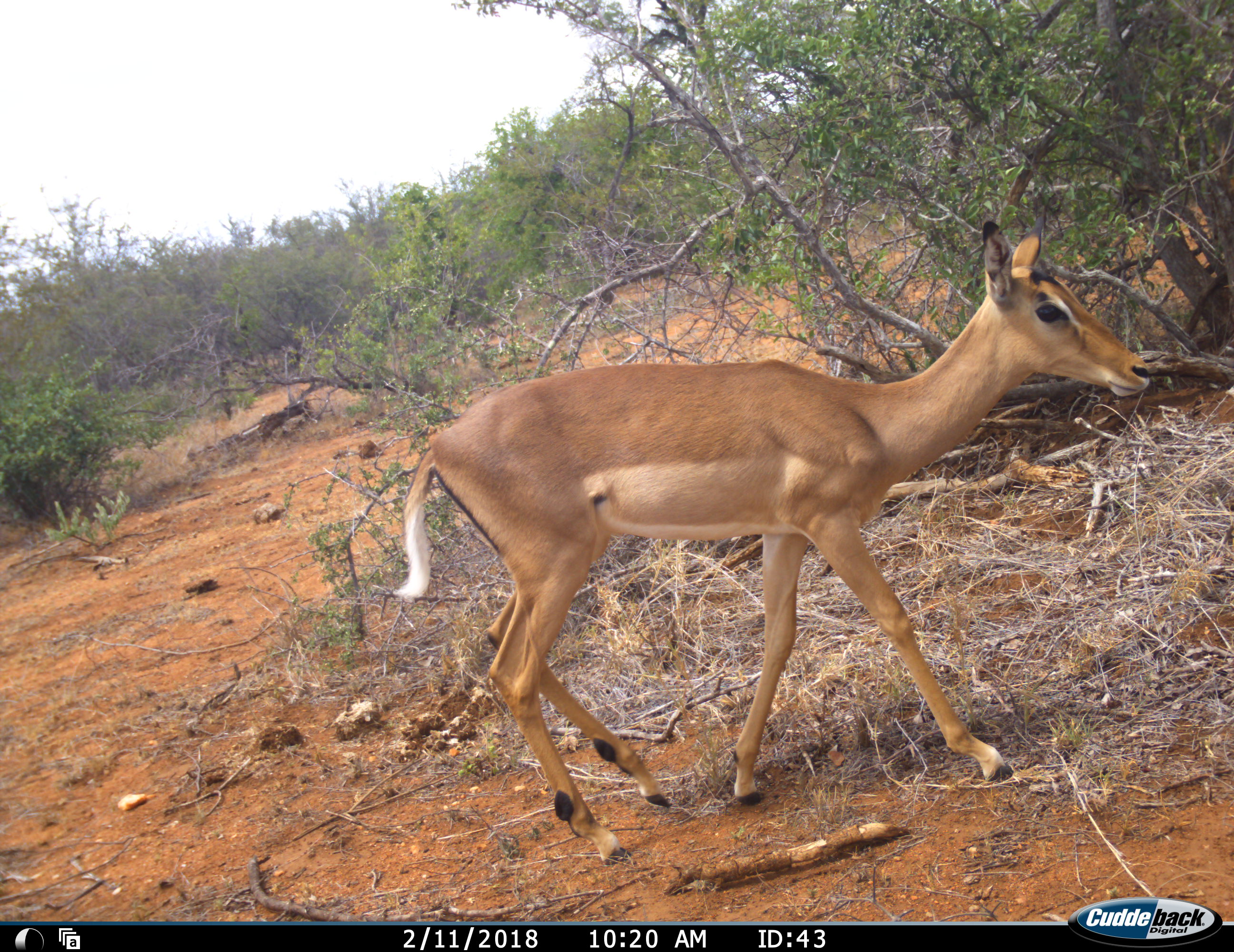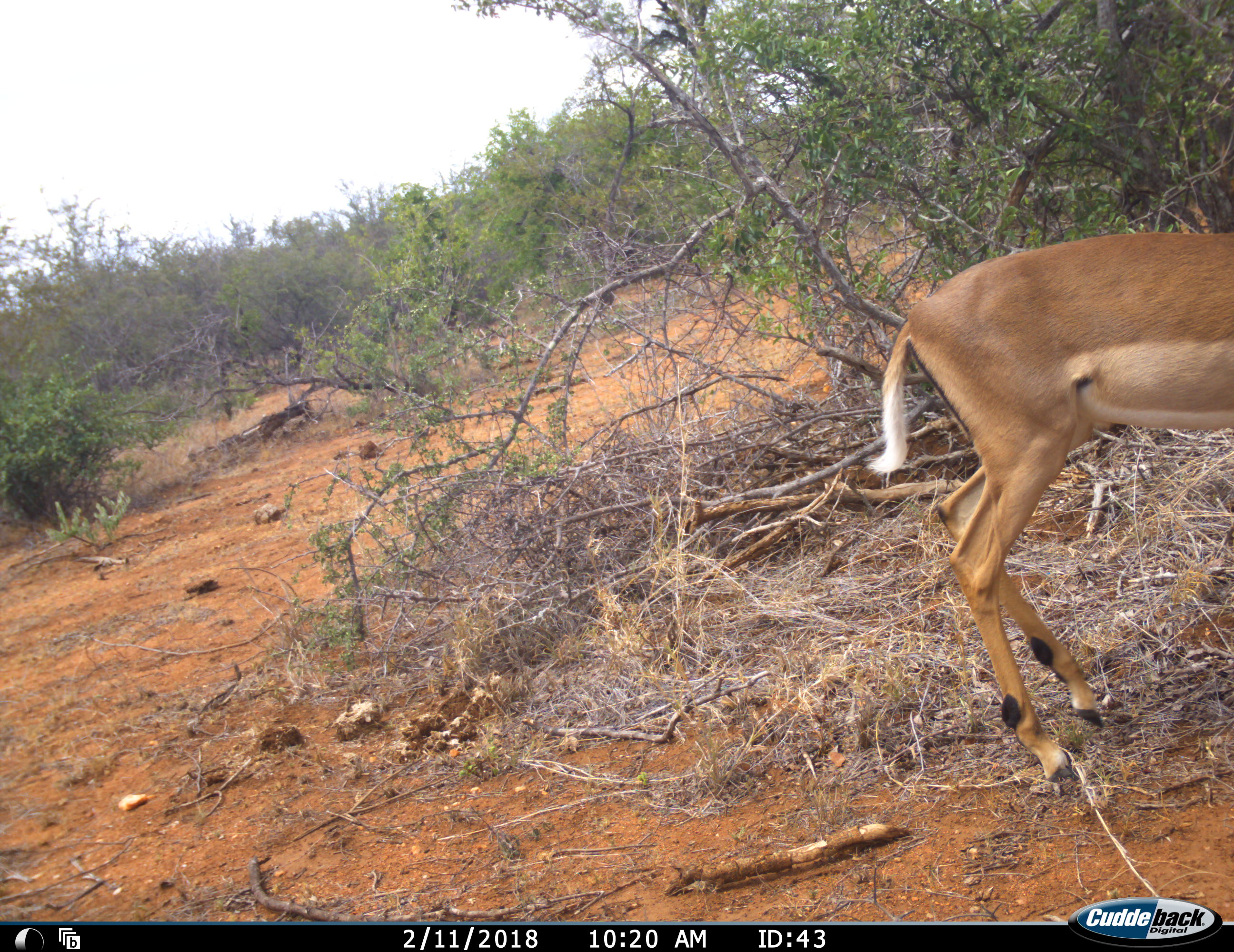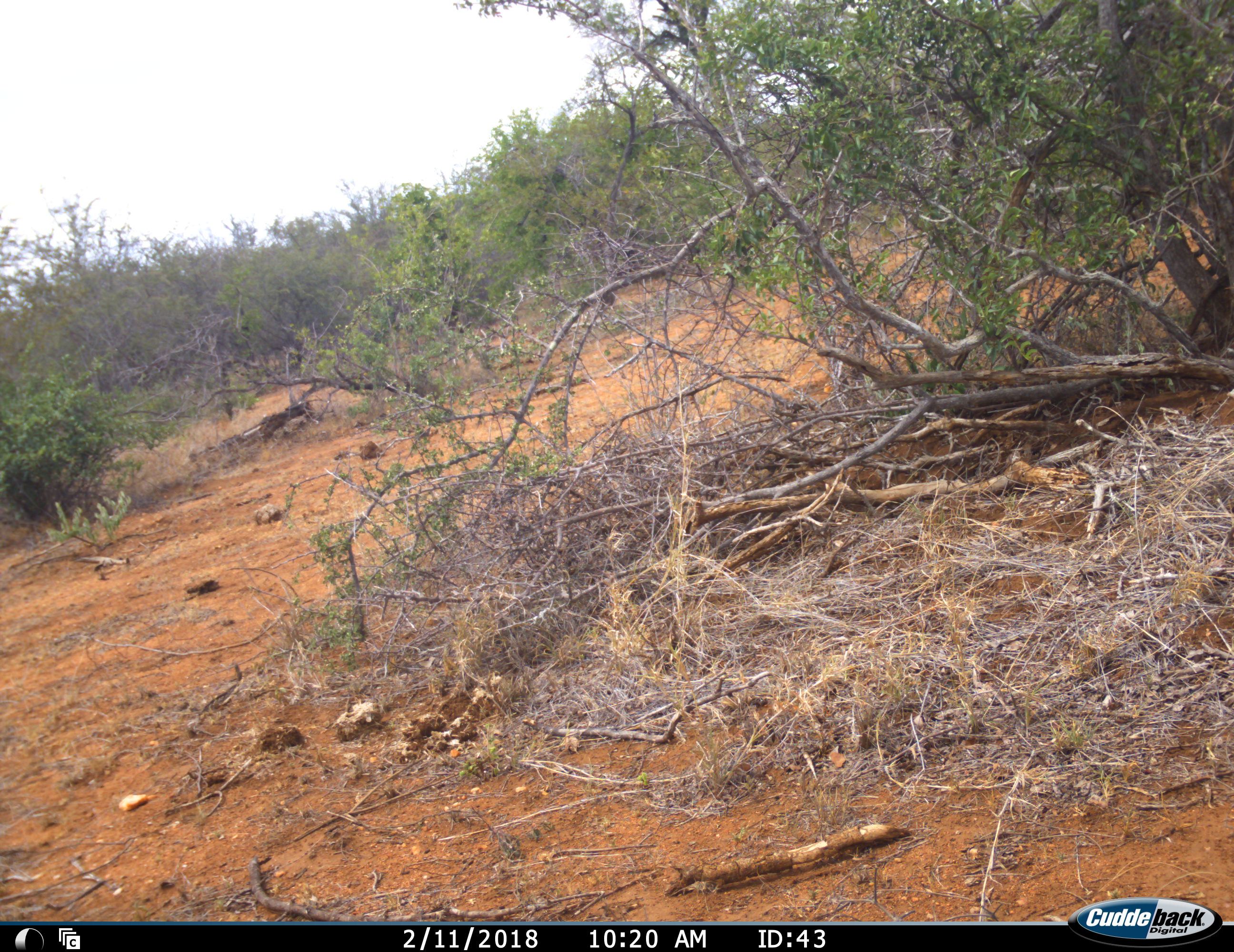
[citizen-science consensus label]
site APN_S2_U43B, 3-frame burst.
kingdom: Animalia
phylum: Chordata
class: Mammalia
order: Artiodactyla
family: Bovidae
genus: Aepyceros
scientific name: Aepyceros melampus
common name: impala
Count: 1.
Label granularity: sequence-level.